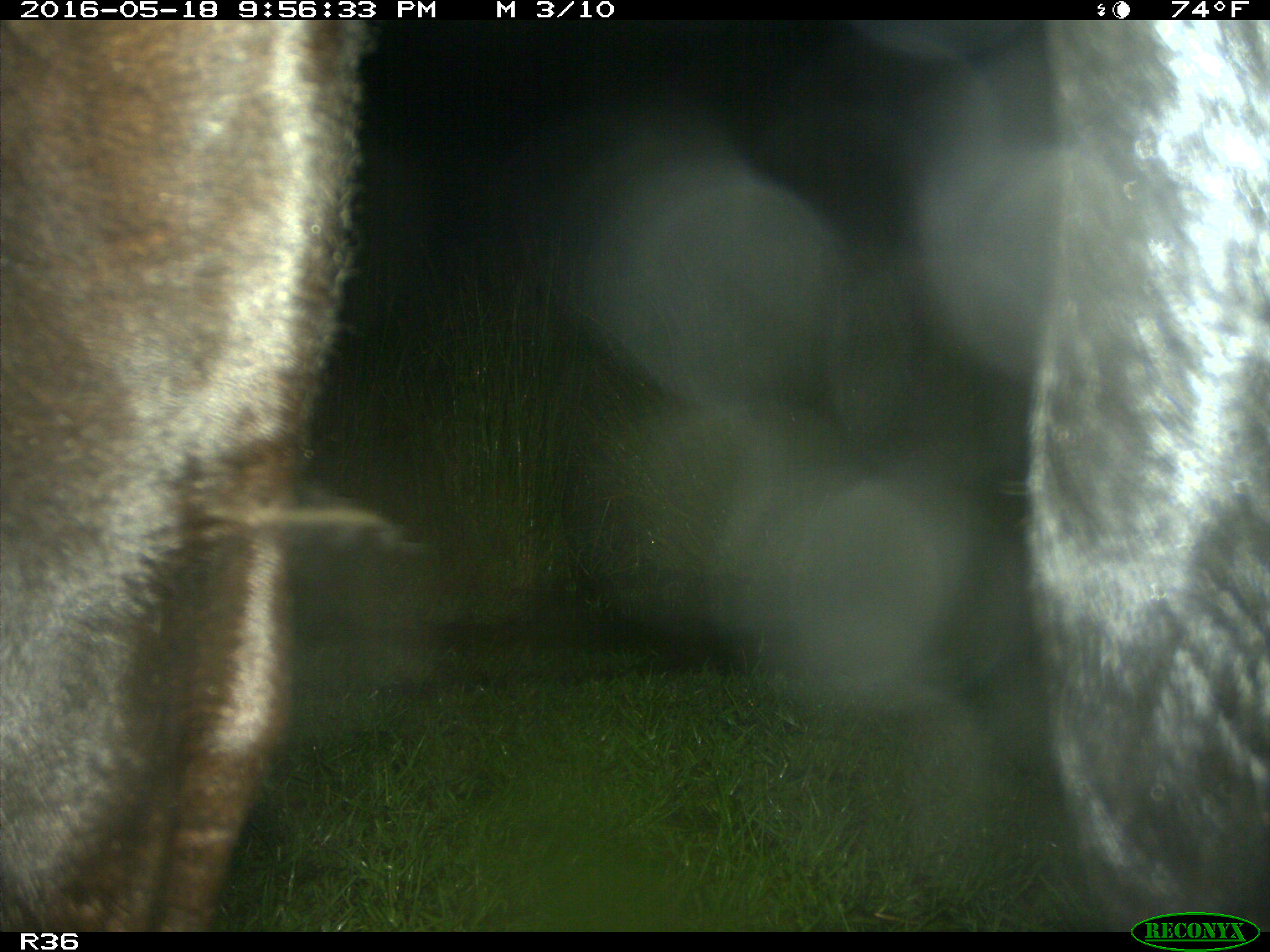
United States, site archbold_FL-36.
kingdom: Animalia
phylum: Chordata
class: Mammalia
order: Artiodactyla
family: Bovidae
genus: Bos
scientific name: Bos taurus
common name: domestic cow